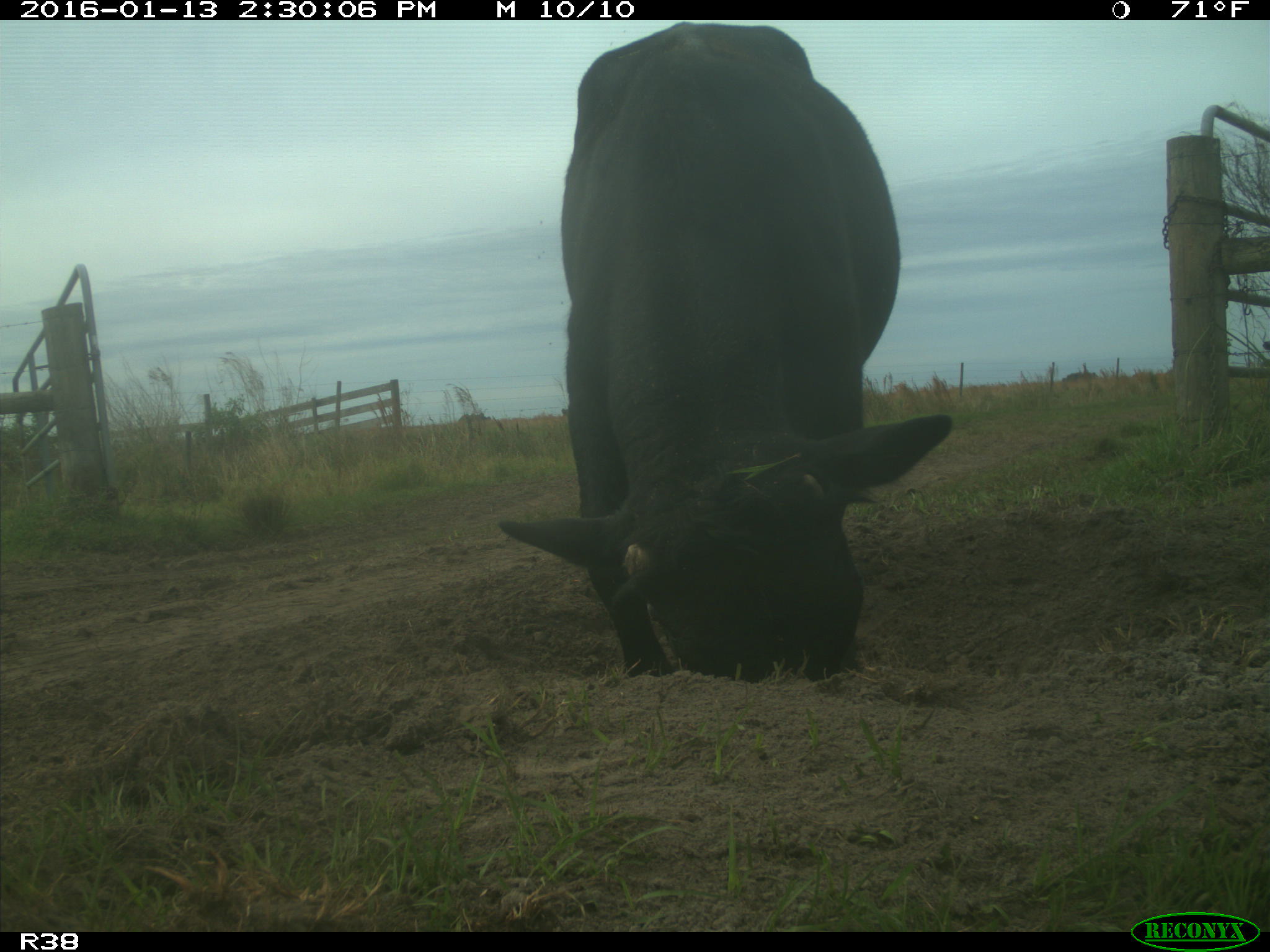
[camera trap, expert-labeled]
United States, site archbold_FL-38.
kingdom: Animalia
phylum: Chordata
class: Mammalia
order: Artiodactyla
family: Bovidae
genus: Bos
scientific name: Bos taurus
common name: domestic cow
Bos taurus (domestic cow).